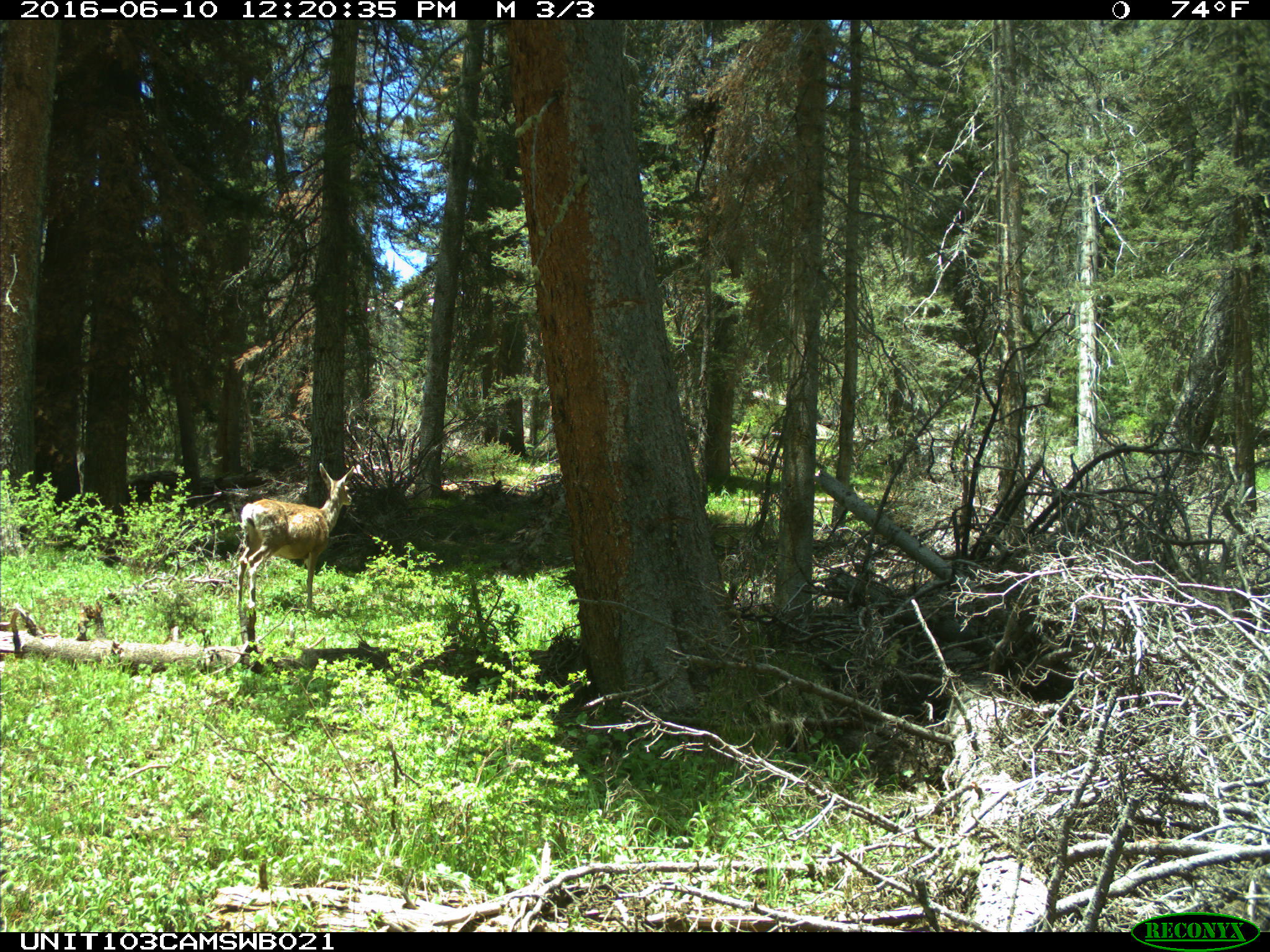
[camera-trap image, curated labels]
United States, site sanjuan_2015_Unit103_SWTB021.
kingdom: Animalia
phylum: Chordata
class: Mammalia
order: Artiodactyla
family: Cervidae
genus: Odocoileus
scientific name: Odocoileus hemionus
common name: mule deer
Odocoileus hemionus (mule deer).